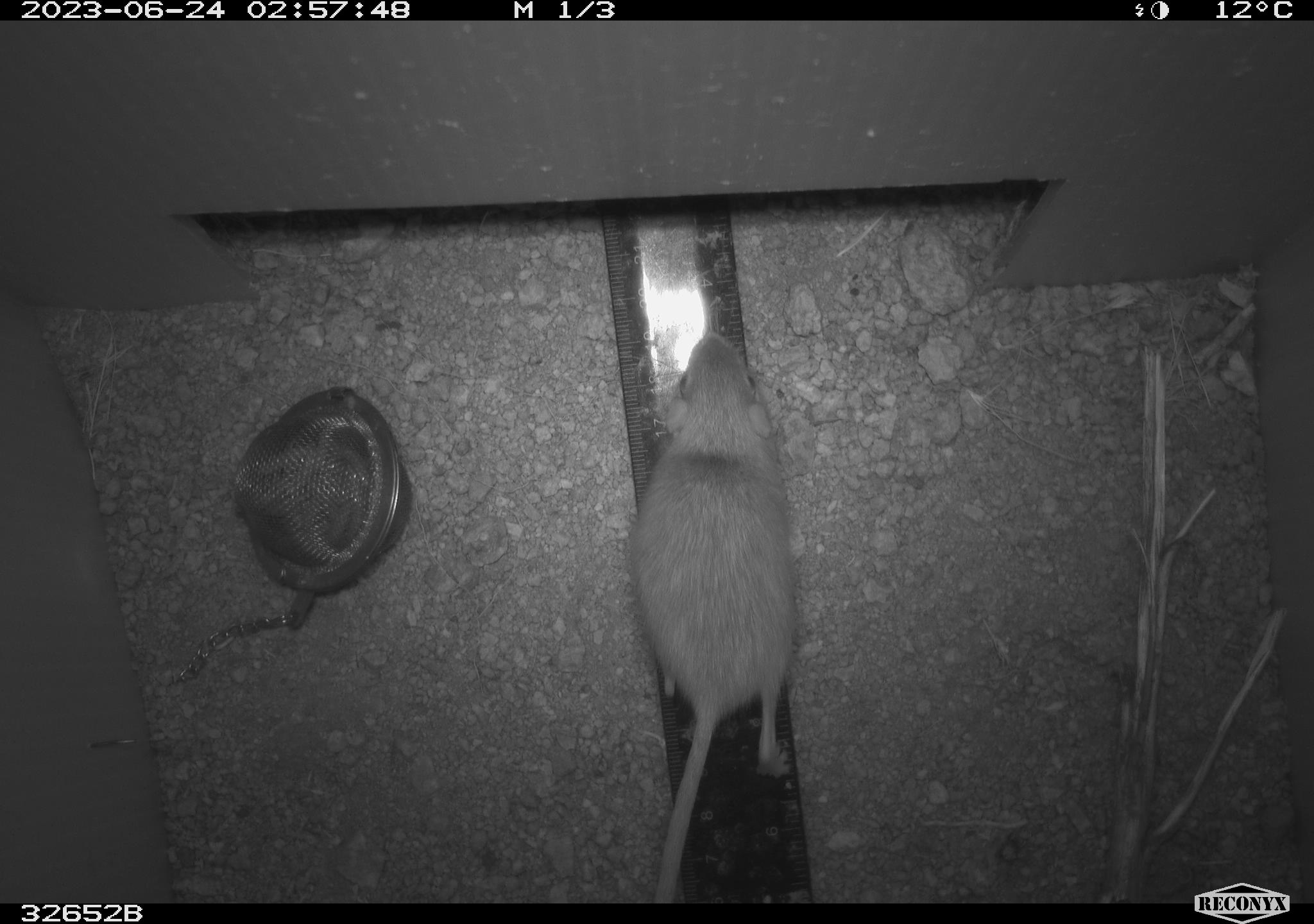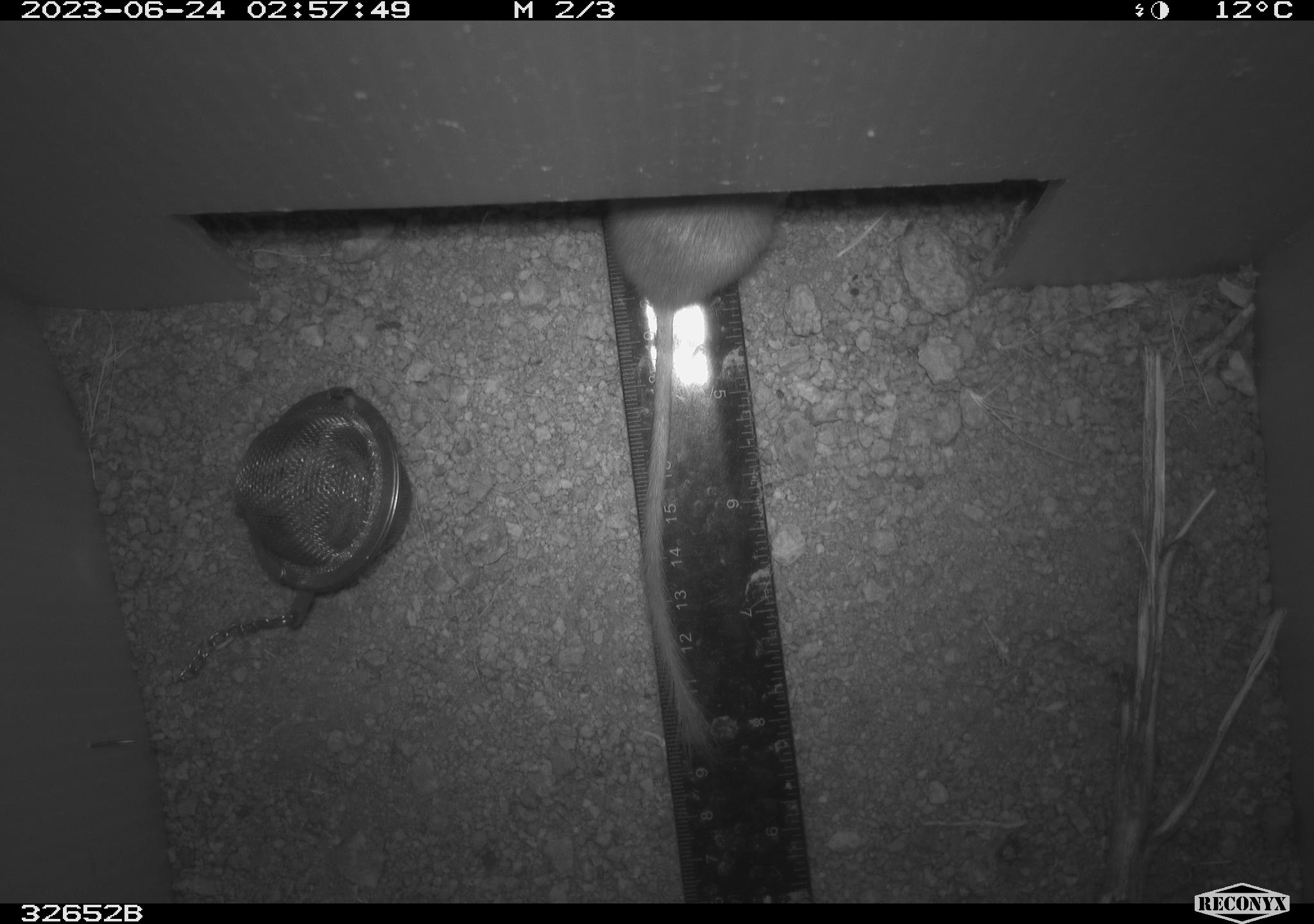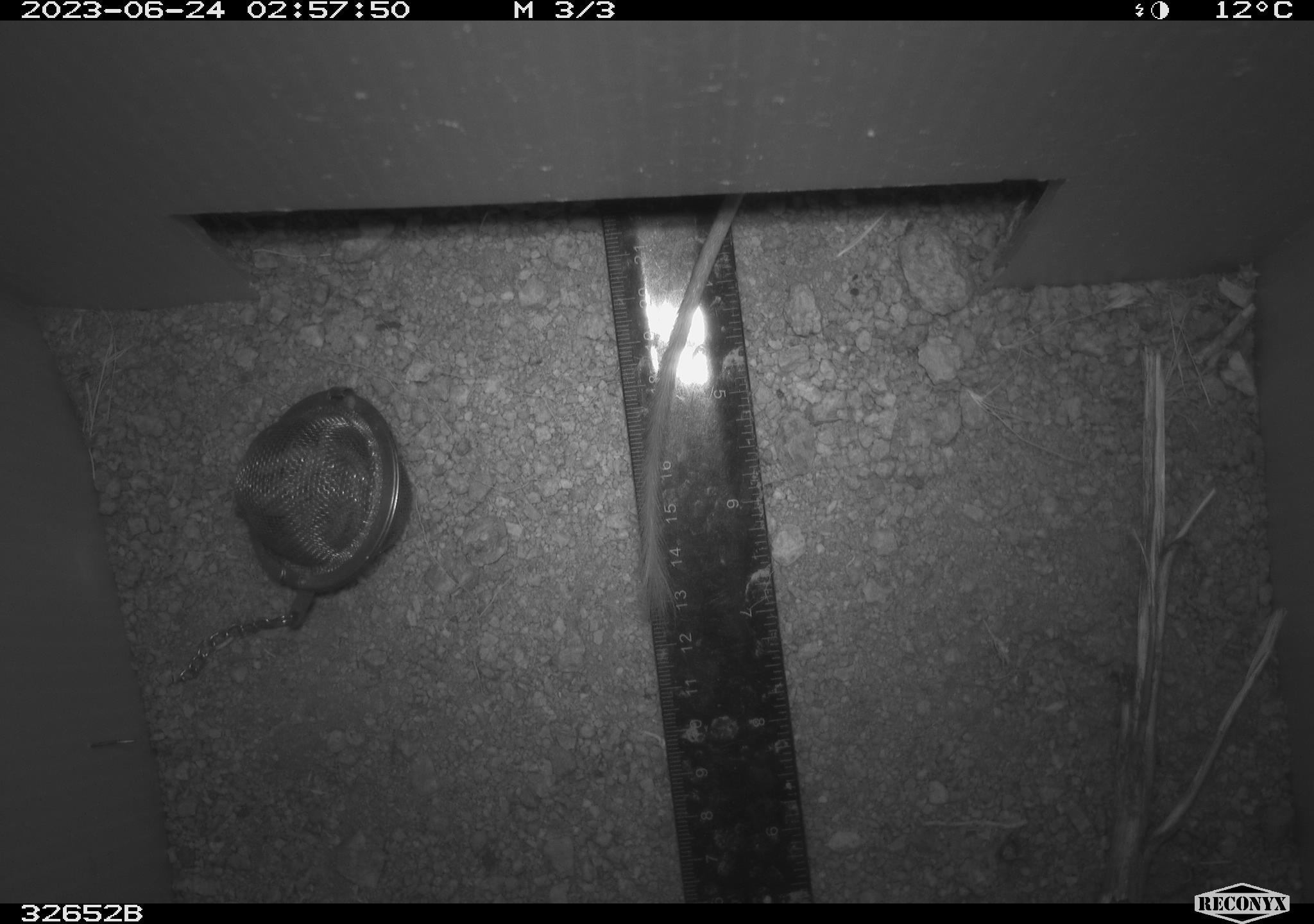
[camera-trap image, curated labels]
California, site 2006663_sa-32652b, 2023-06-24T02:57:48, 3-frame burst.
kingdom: Animalia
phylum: Chordata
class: Mammalia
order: Rodentia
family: Heteromyidae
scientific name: Heteromyidae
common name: kangaroo rats and pocket mice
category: heteromyidae family